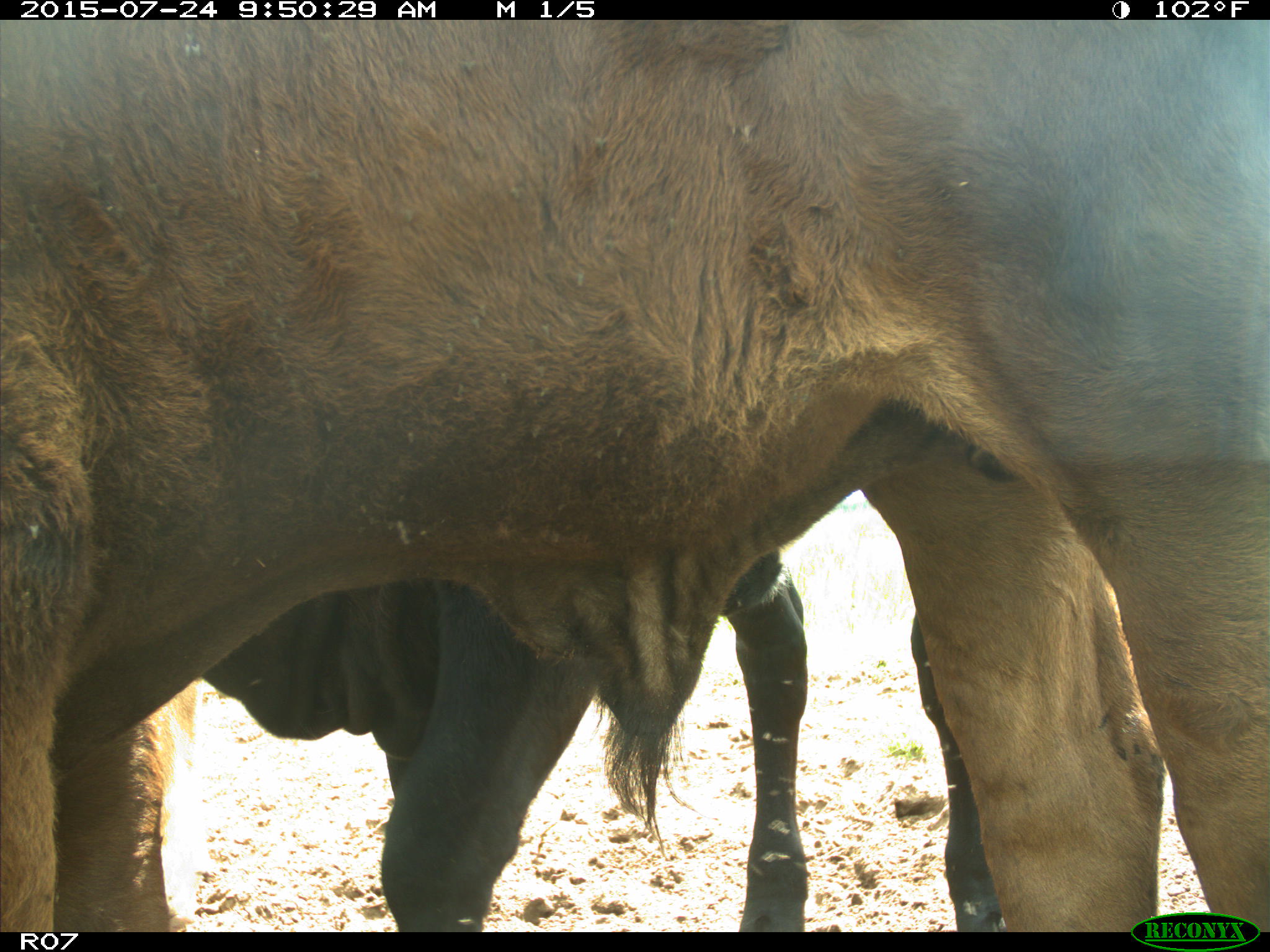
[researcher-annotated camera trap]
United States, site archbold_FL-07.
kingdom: Animalia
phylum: Chordata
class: Mammalia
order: Artiodactyla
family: Bovidae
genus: Bos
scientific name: Bos taurus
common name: domestic cow